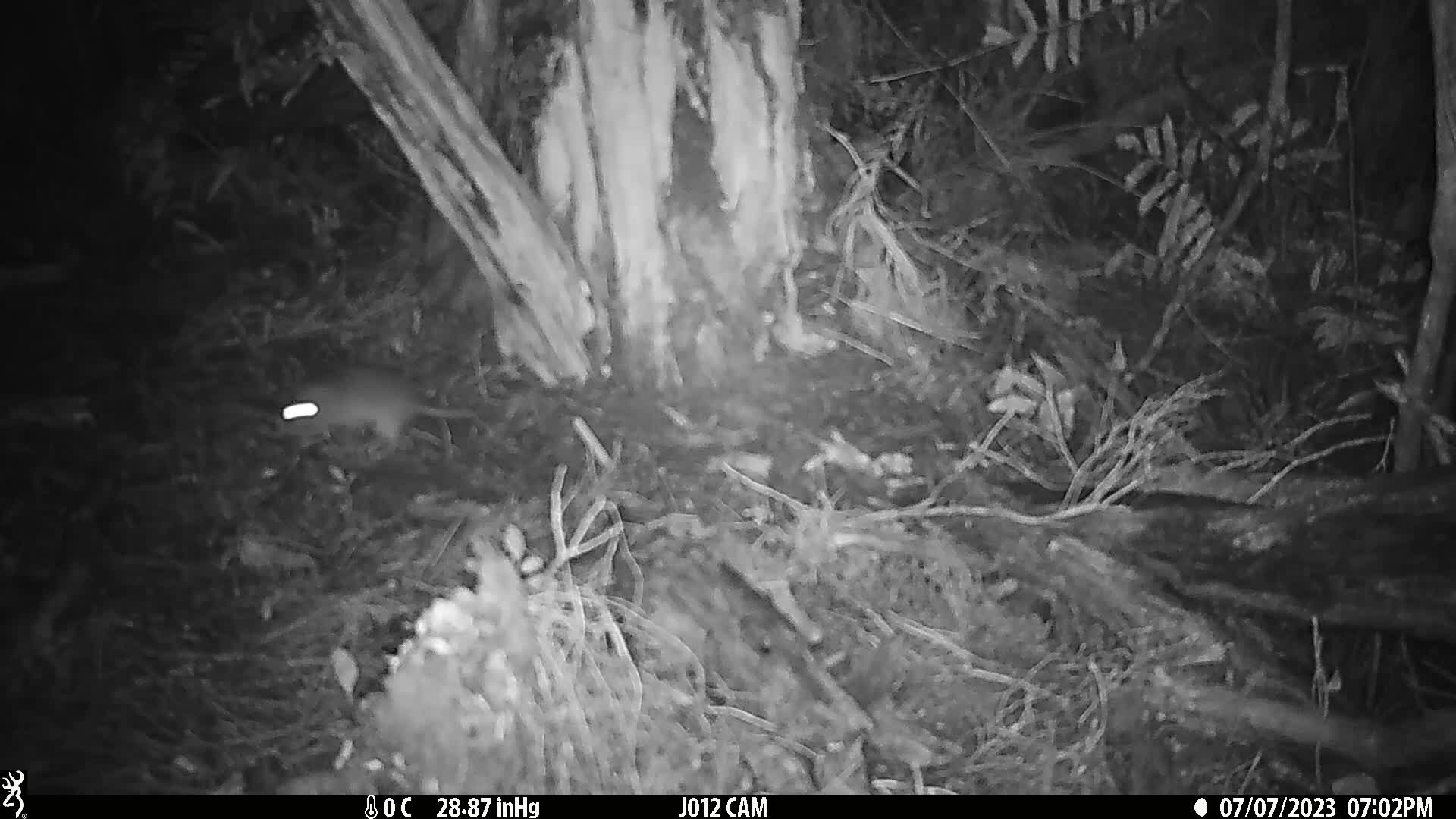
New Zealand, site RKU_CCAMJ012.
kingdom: Animalia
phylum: Chordata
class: Mammalia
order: Rodentia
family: Muridae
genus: Rattus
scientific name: Rattus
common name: rat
Rat (Rattus).